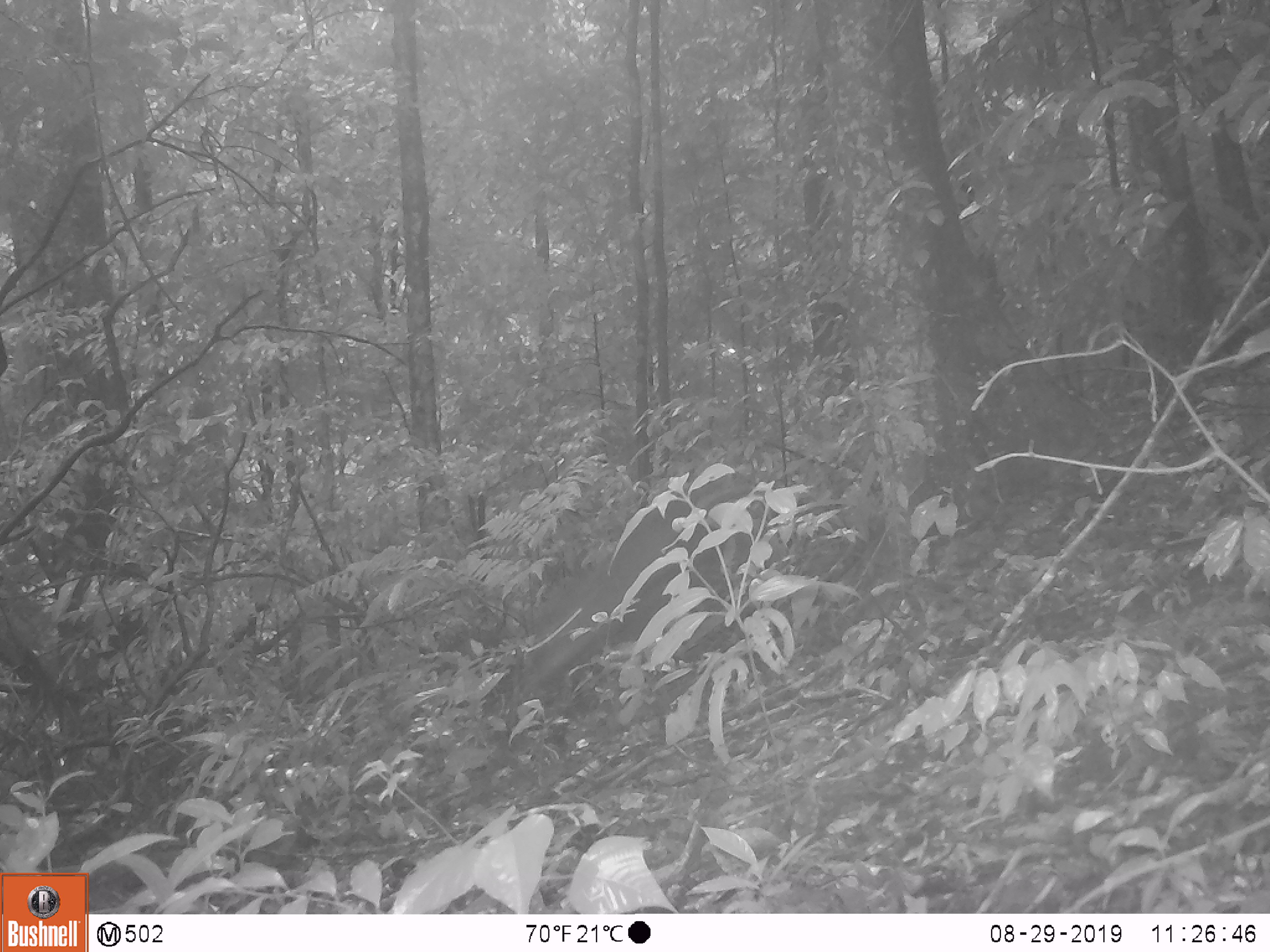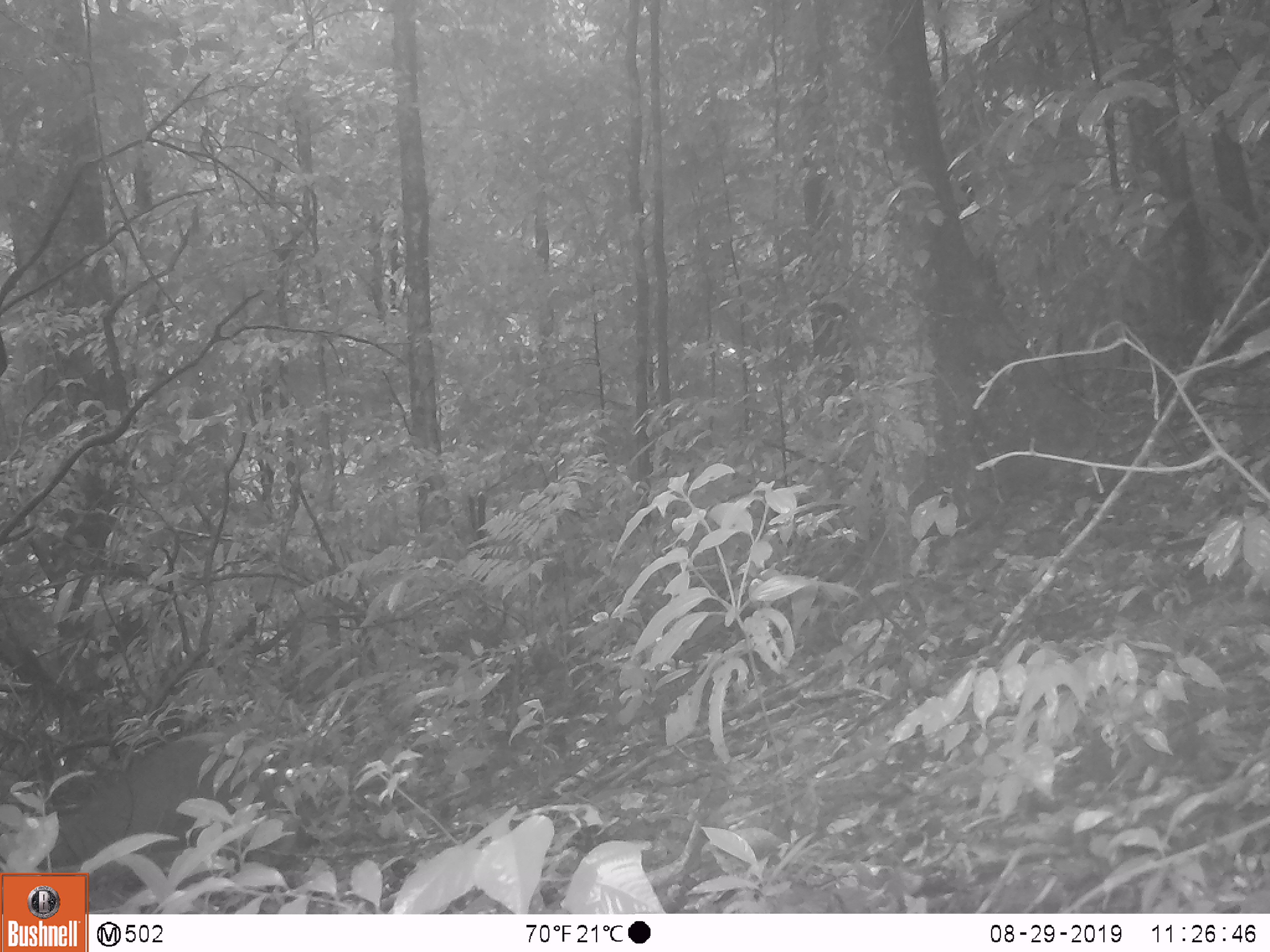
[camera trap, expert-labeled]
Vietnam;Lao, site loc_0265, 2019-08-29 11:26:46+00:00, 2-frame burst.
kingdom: Animalia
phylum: Chordata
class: Mammalia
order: Artiodactyla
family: Suidae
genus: Sus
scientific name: Sus scrofa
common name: eurasian wild pig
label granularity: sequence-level